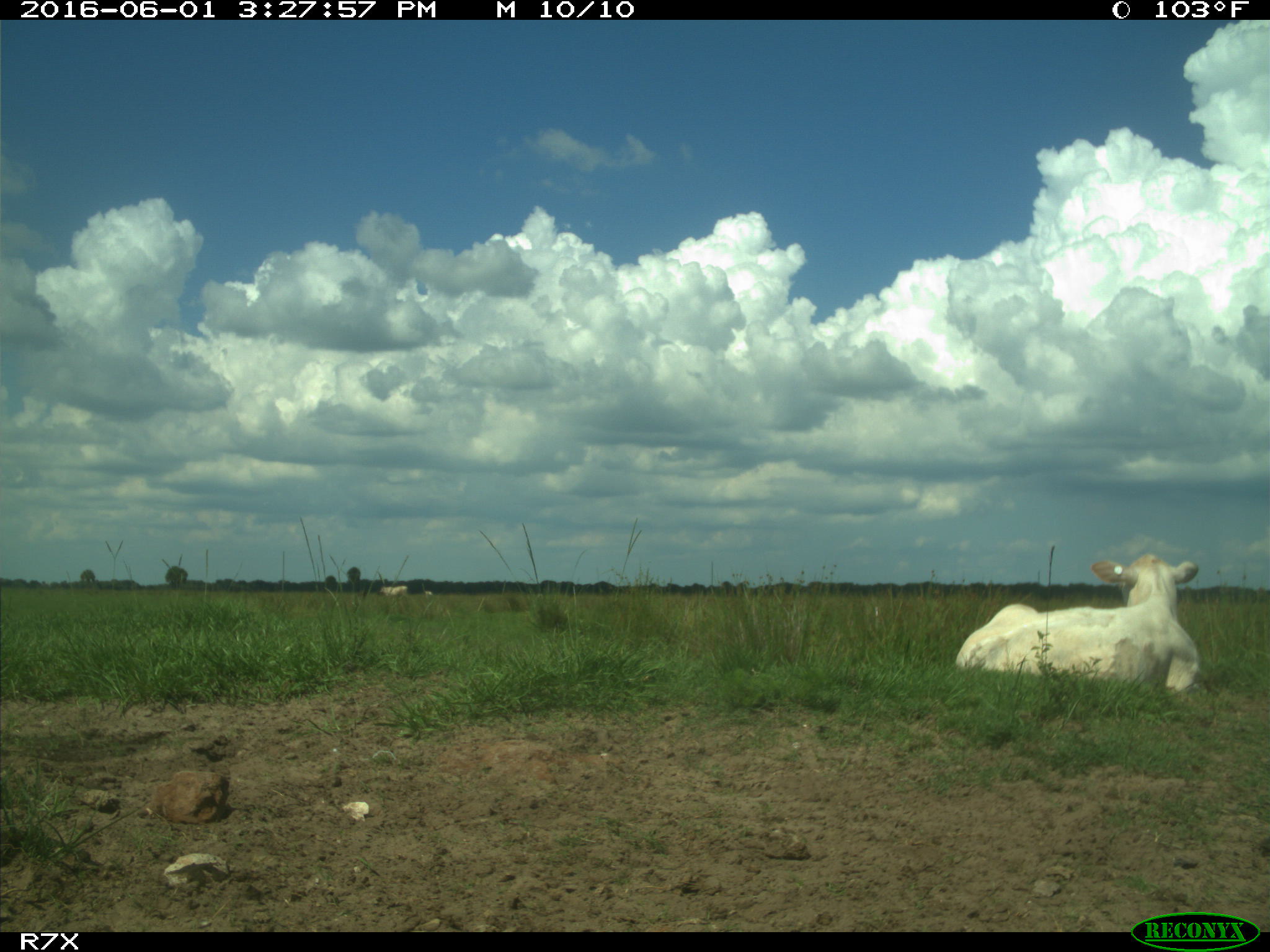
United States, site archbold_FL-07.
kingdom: Animalia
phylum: Chordata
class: Mammalia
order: Artiodactyla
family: Bovidae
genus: Bos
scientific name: Bos taurus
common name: domestic cow